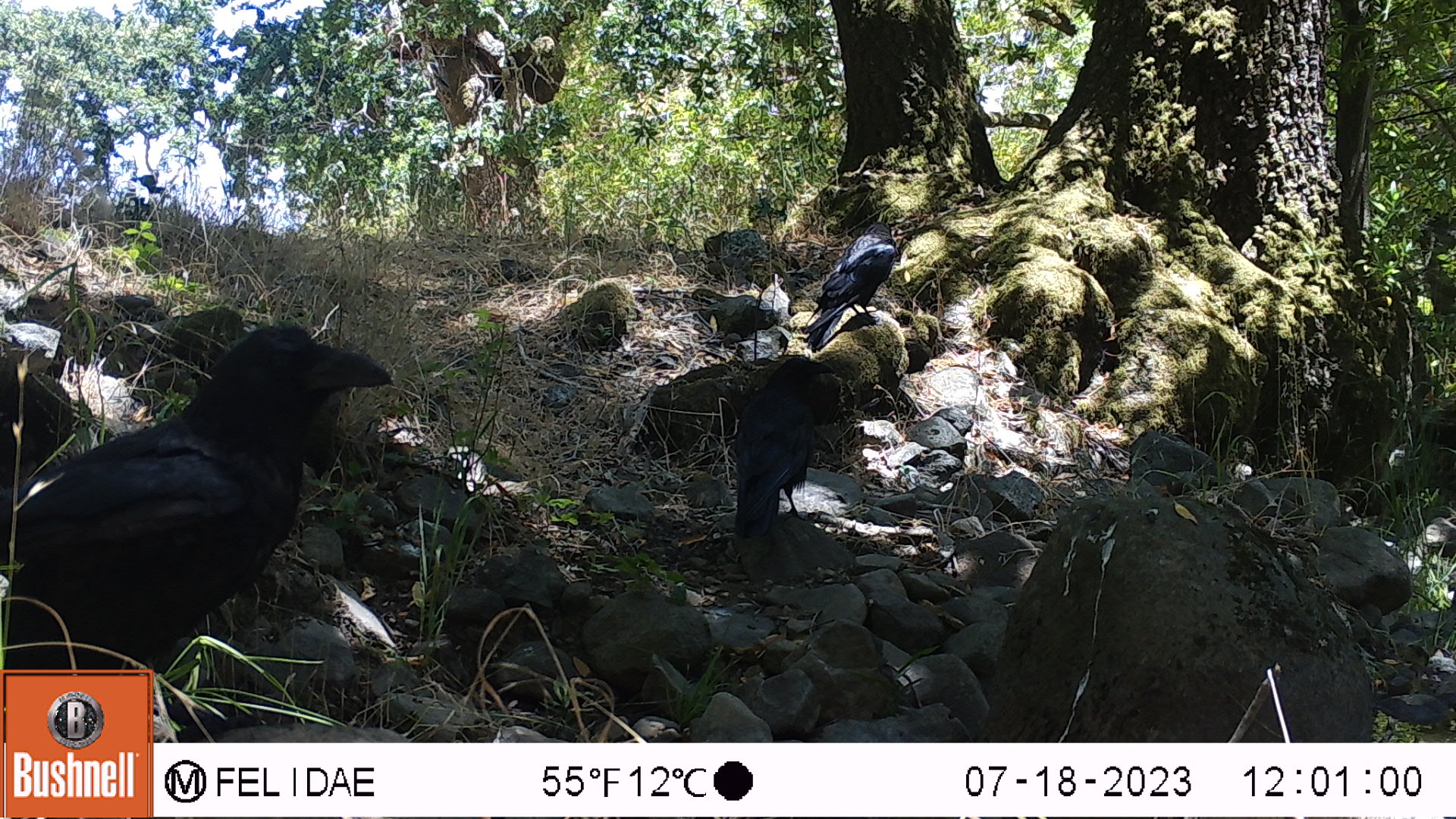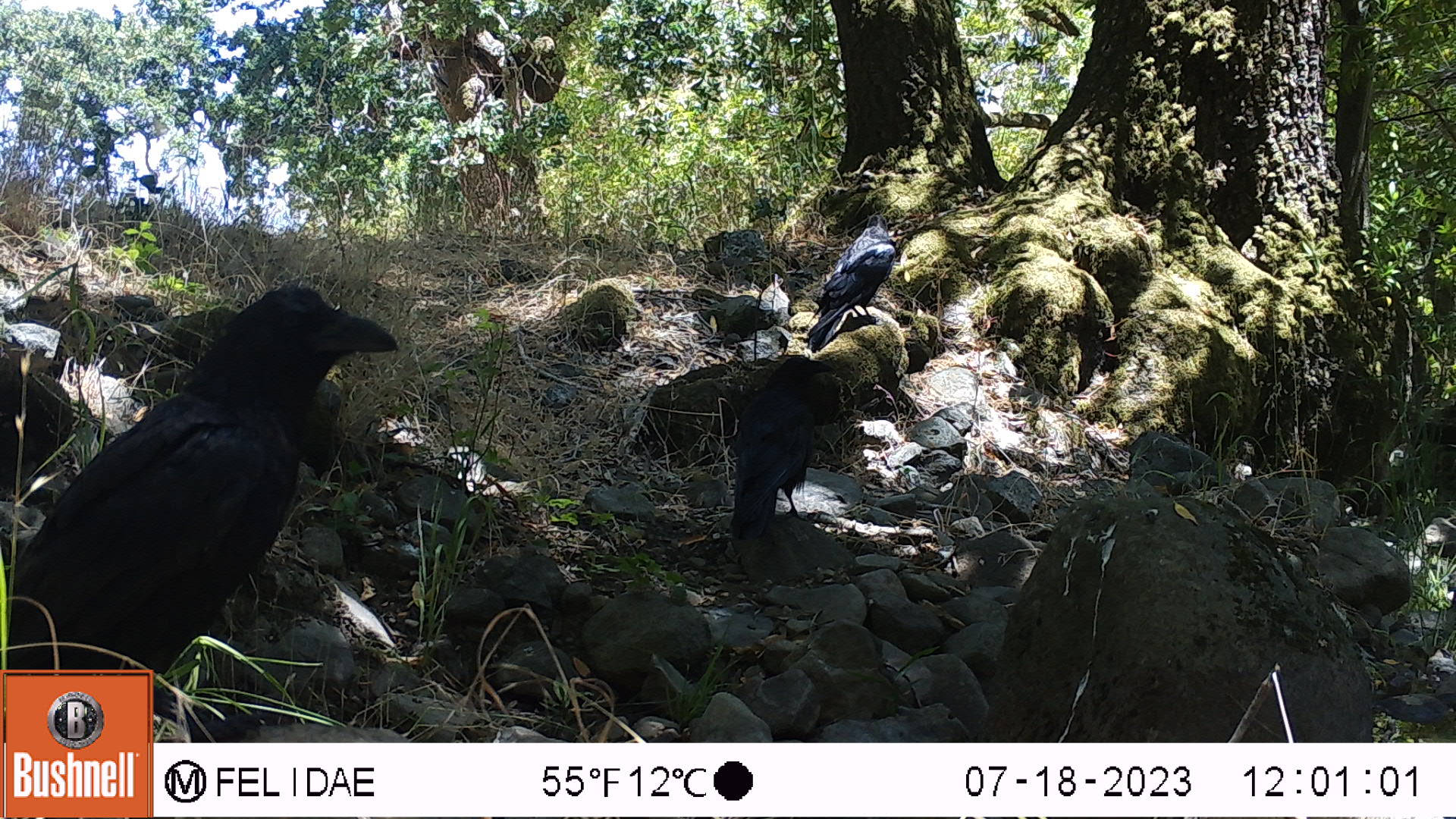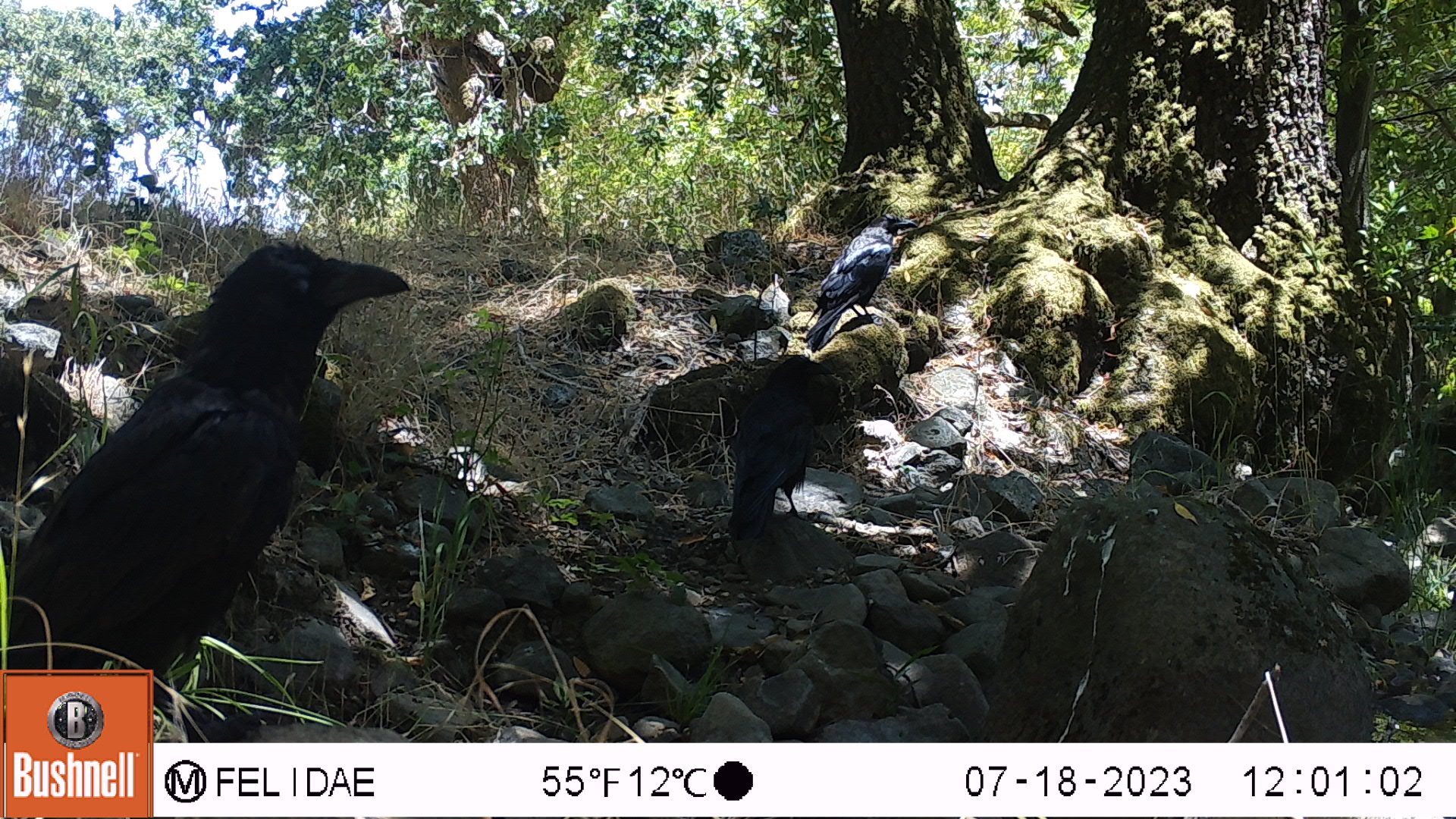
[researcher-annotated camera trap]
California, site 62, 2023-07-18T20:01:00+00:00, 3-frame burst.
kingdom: Animalia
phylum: Chordata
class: Aves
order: Passeriformes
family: Corvidae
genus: Corvus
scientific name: Corvus corax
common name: common raven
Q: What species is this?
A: Common raven (Corvus corax).